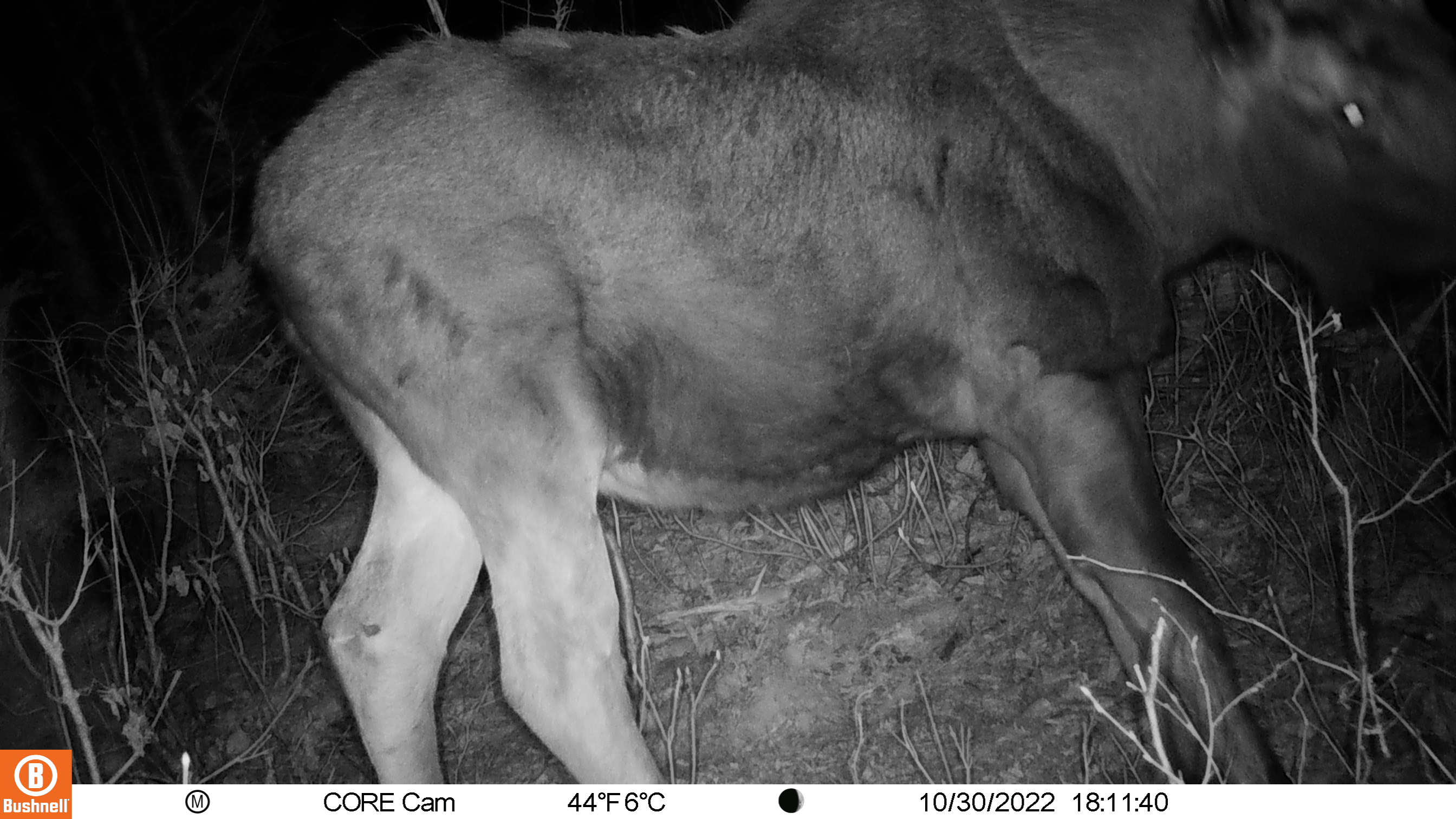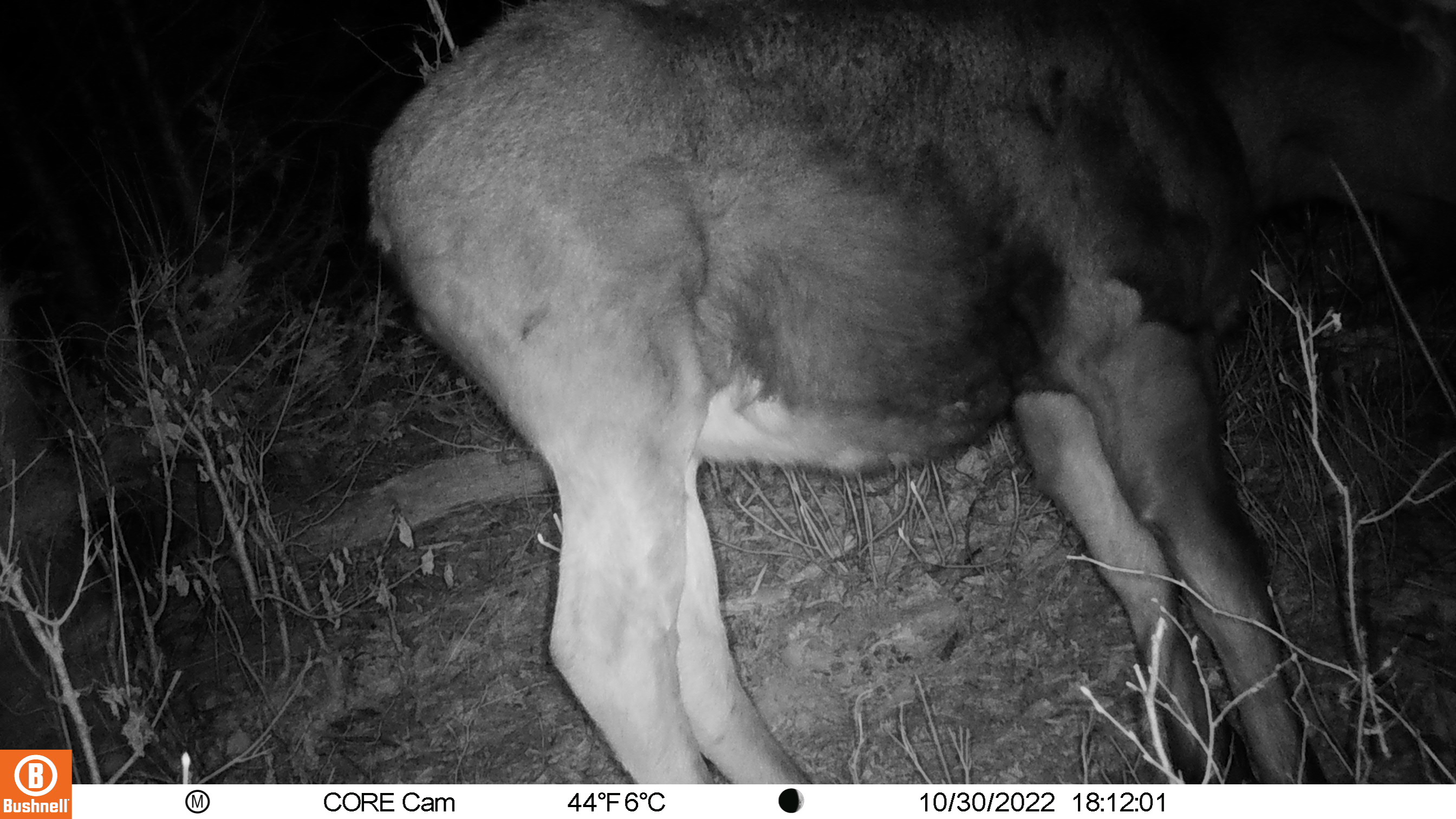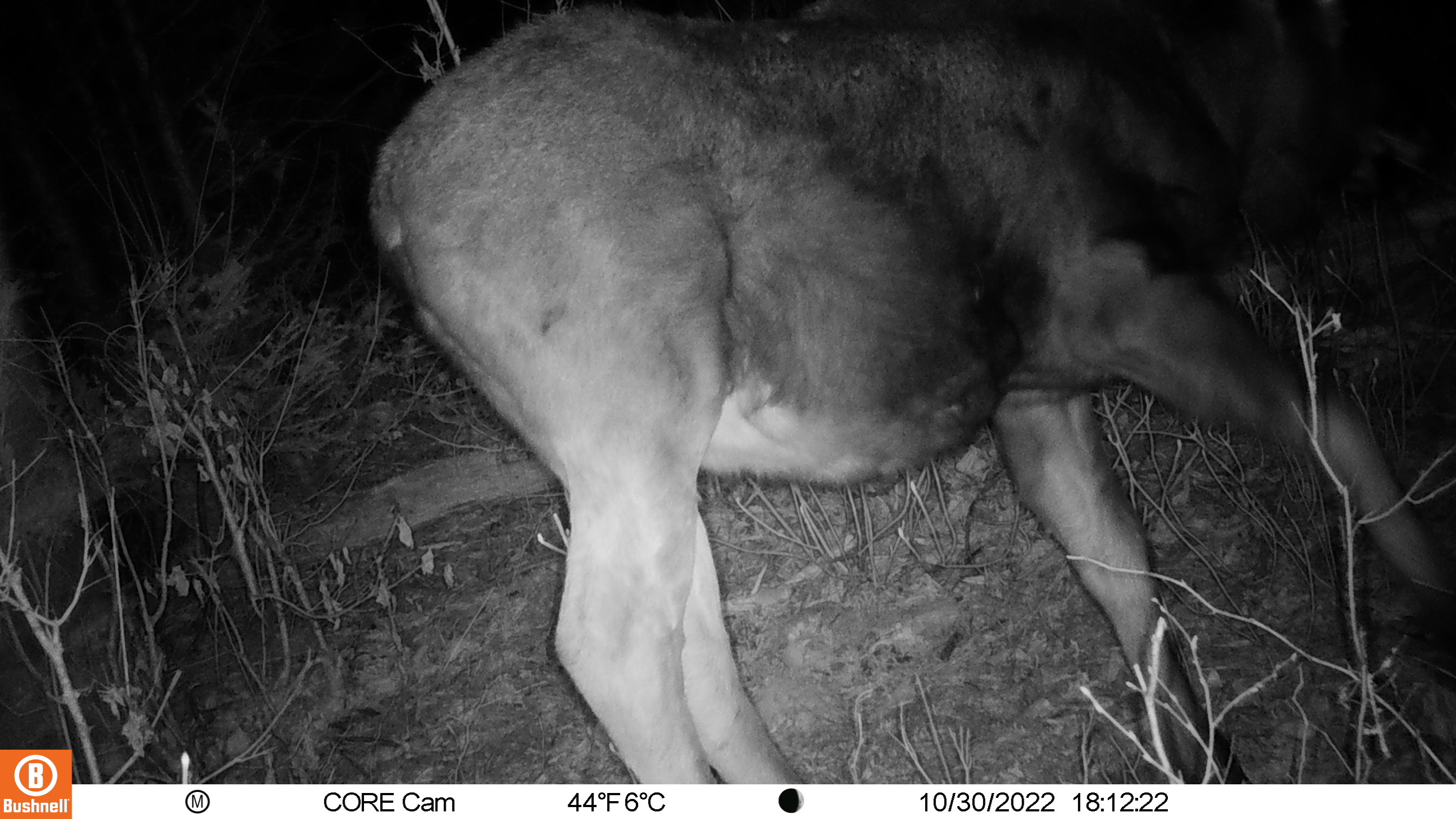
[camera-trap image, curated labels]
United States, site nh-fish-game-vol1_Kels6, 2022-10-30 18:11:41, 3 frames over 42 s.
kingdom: Animalia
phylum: Chordata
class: Mammalia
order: Artiodactyla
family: Cervidae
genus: Alces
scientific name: Alces alces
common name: moose